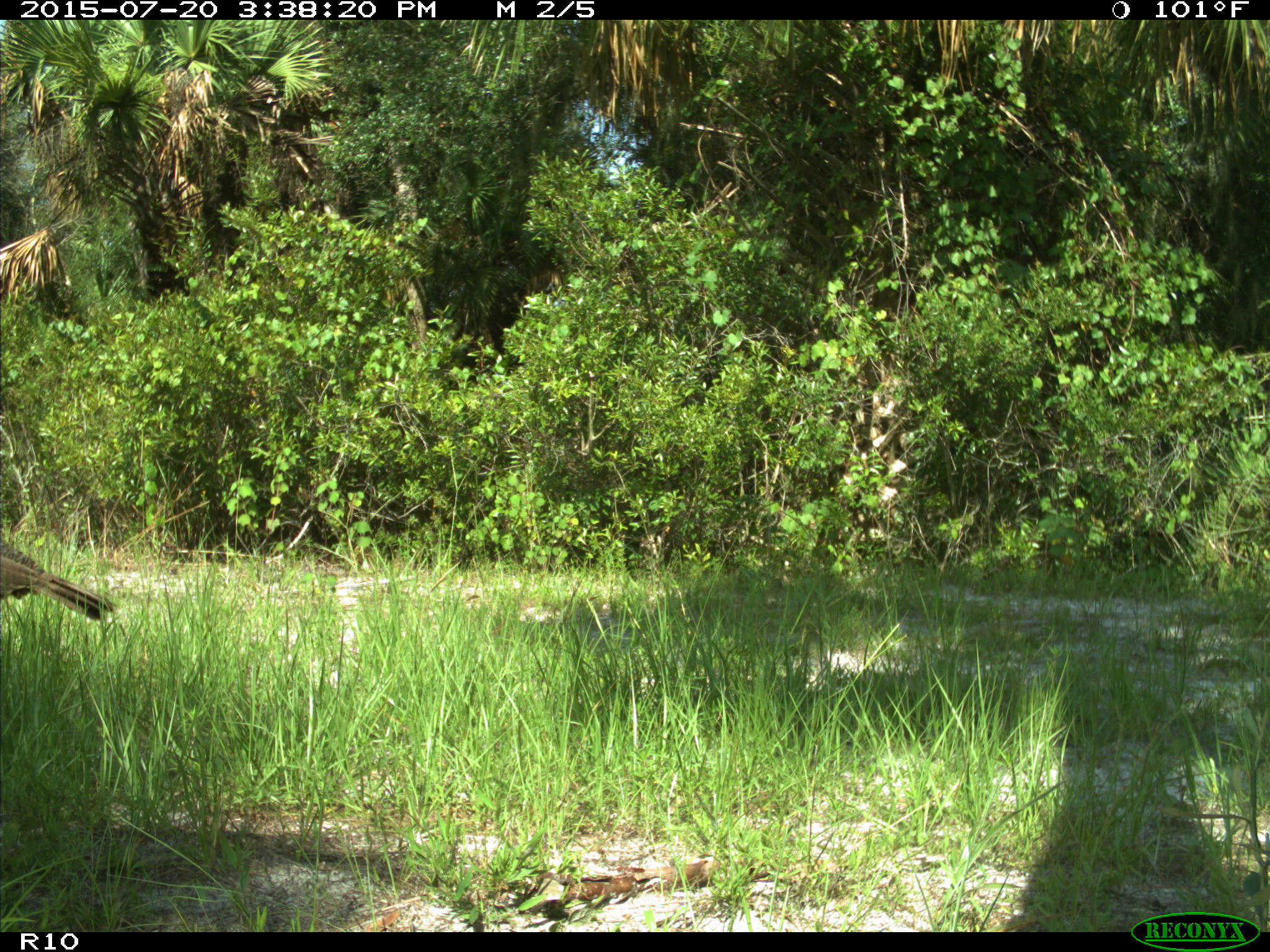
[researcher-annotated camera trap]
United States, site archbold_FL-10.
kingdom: Animalia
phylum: Chordata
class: Aves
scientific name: Aves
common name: birds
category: unidentified bird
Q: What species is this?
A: Unidentified bird (birds) (Aves).